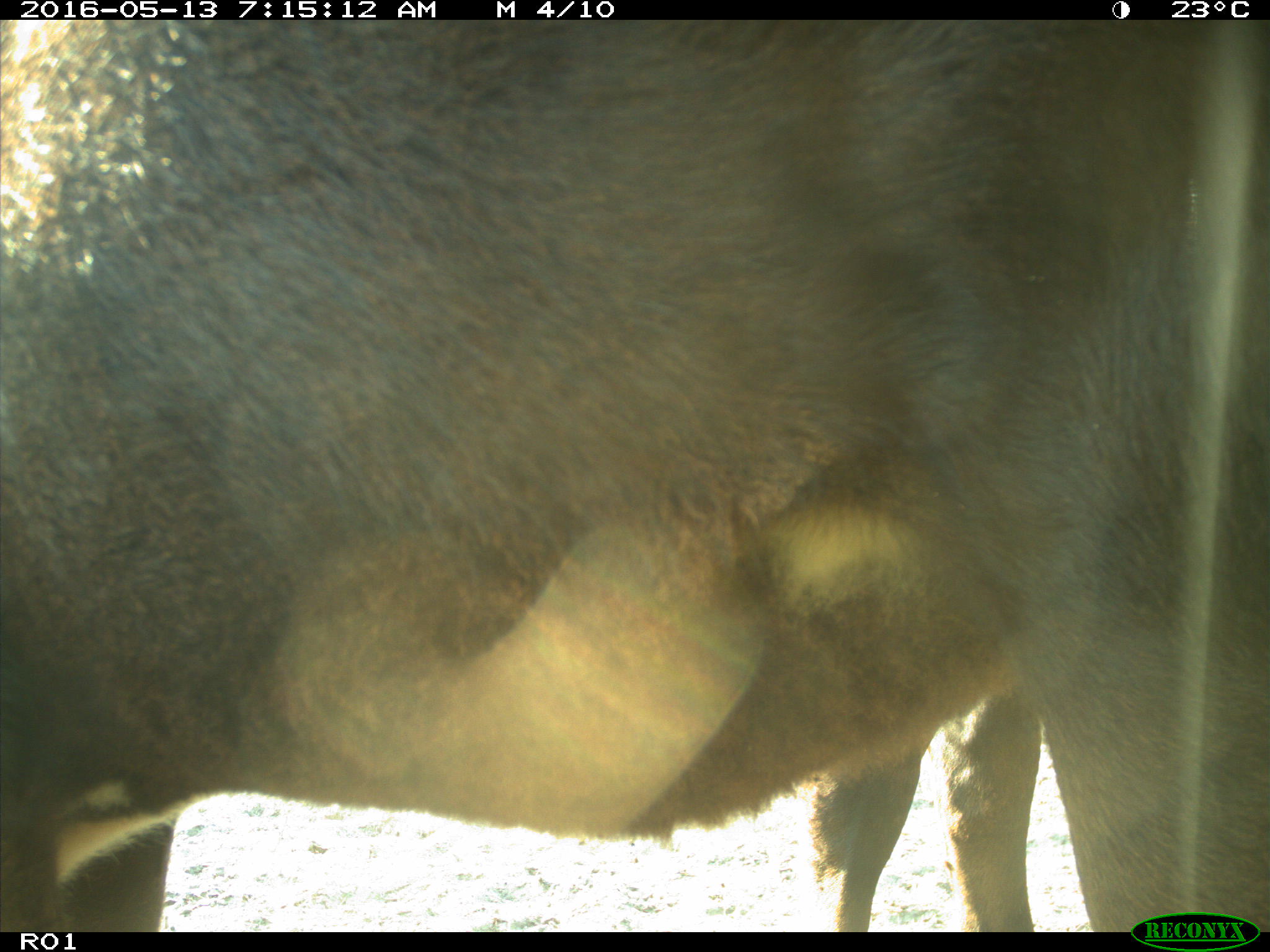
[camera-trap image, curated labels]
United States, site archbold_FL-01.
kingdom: Animalia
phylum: Chordata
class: Mammalia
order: Artiodactyla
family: Bovidae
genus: Bos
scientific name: Bos taurus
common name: domestic cow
Bos taurus (domestic cow).